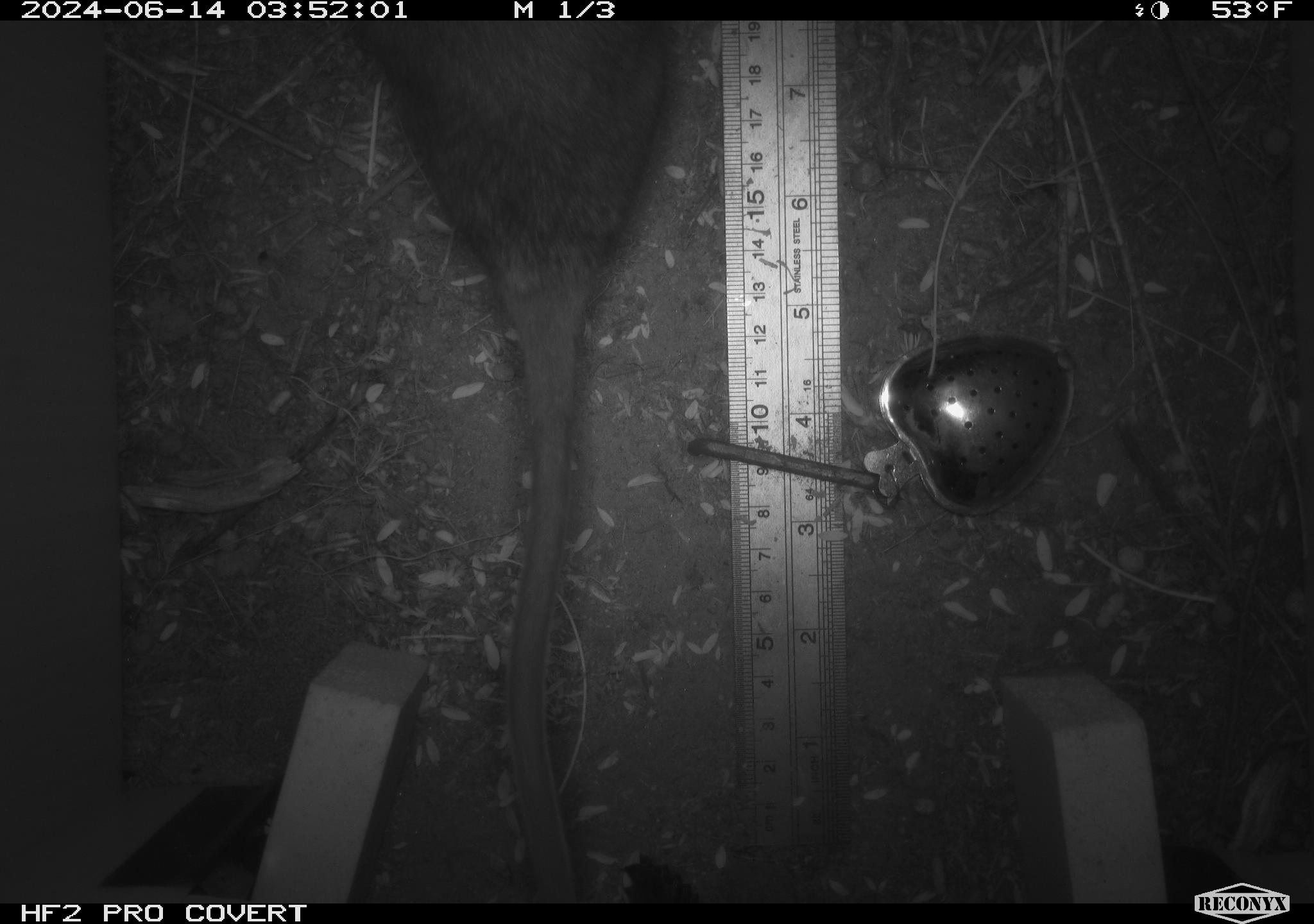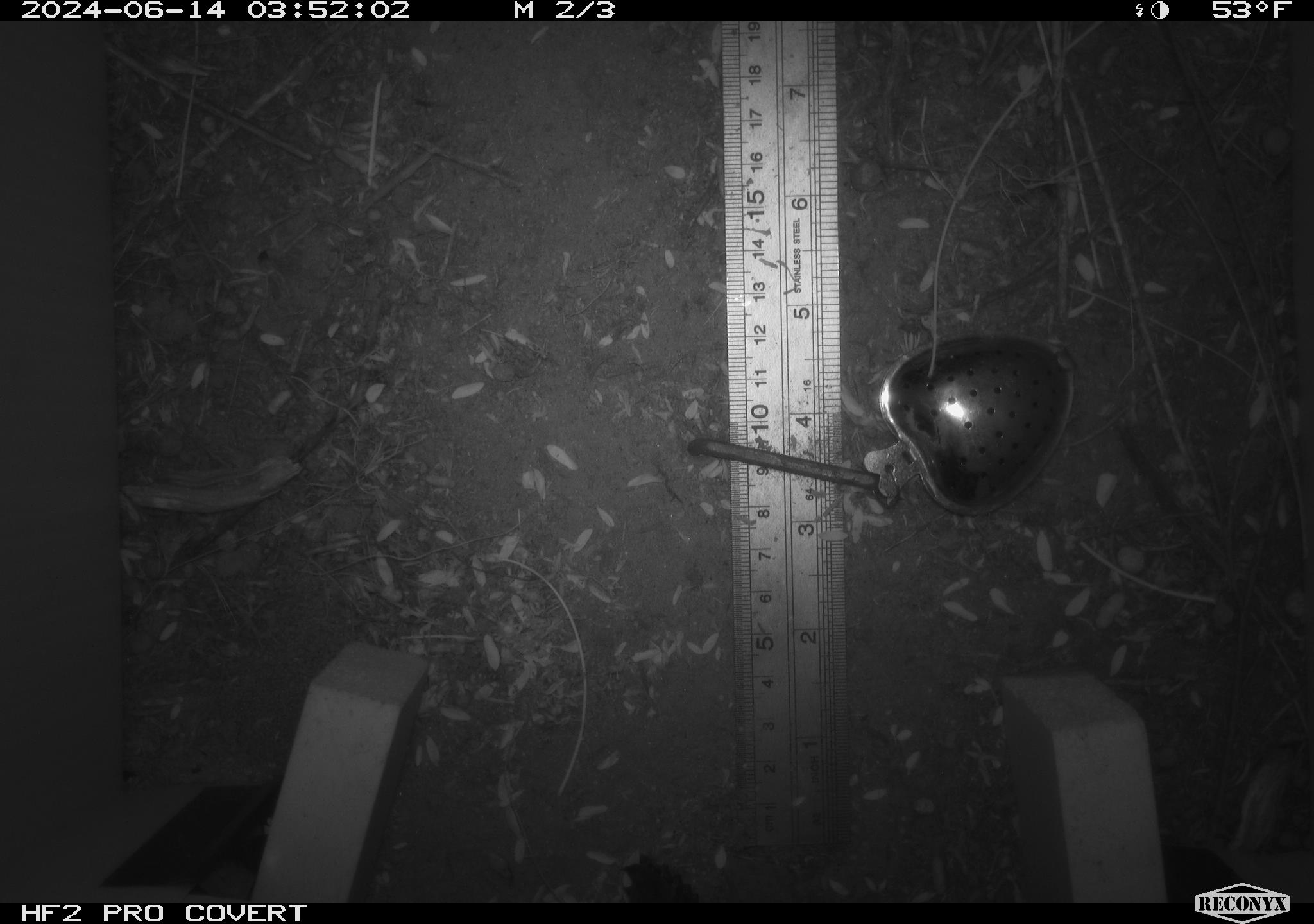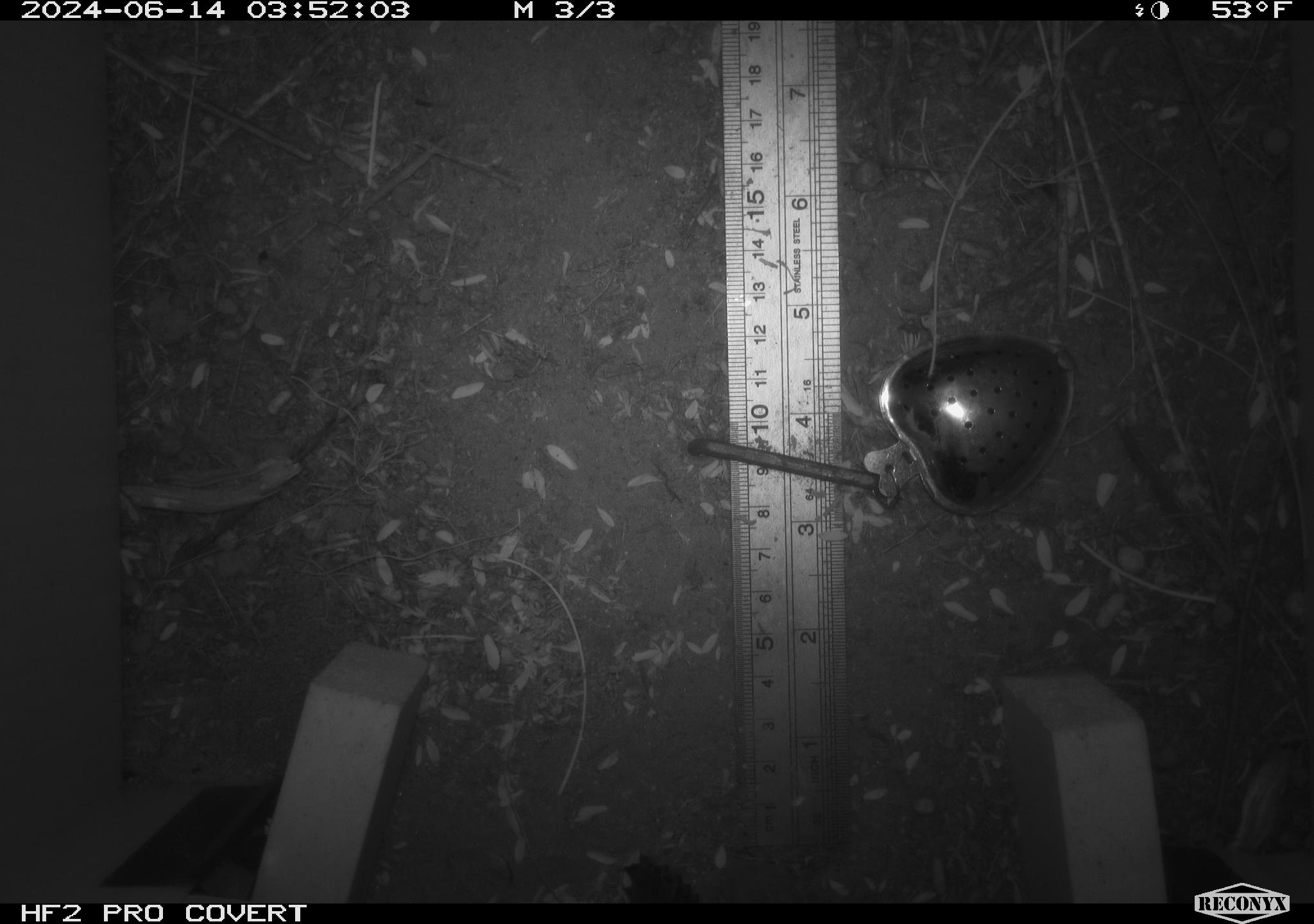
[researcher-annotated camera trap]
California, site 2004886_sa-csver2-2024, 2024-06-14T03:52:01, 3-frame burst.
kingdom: Animalia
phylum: Chordata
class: Mammalia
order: Rodentia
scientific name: Rodentia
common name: rodent